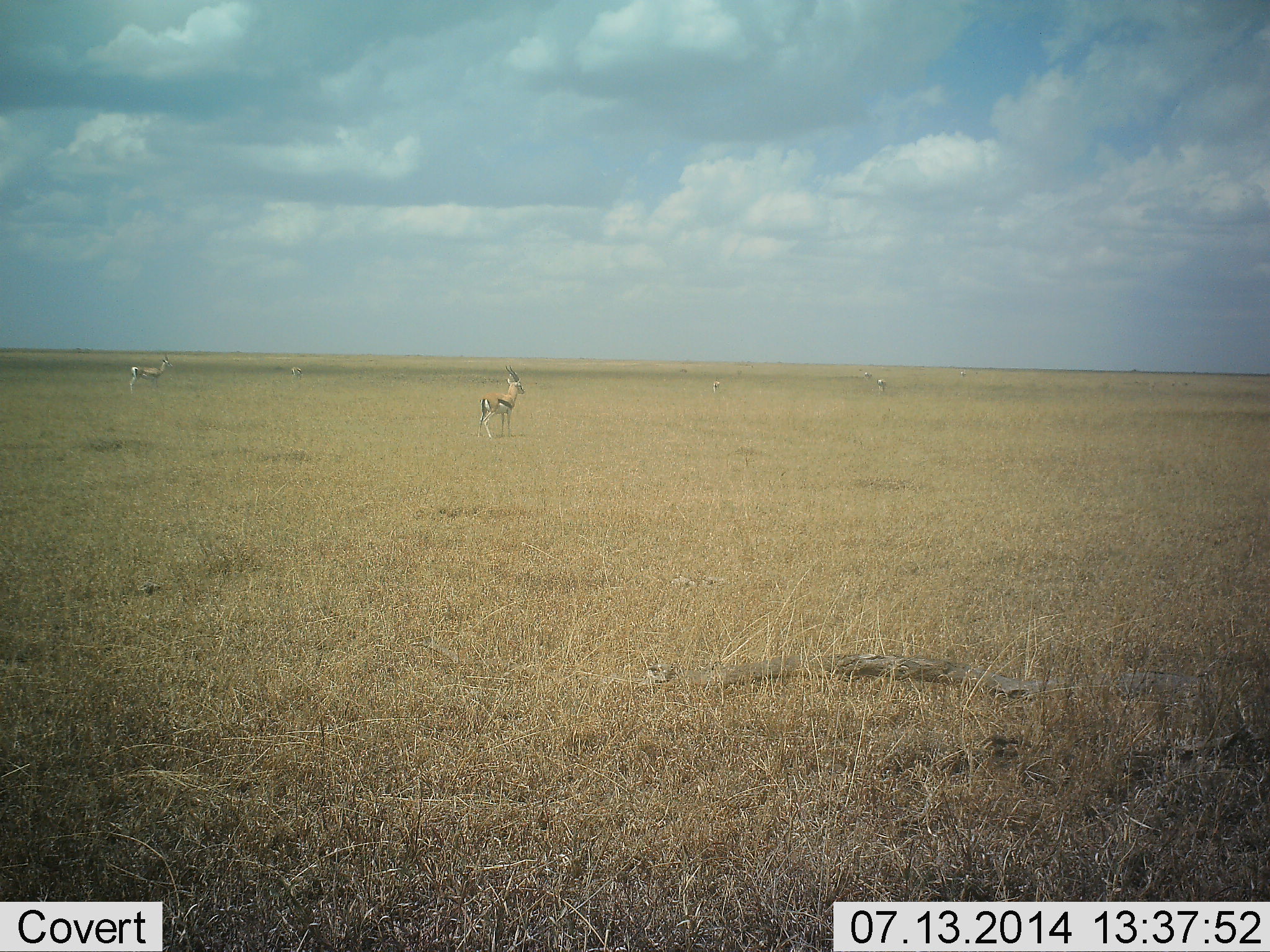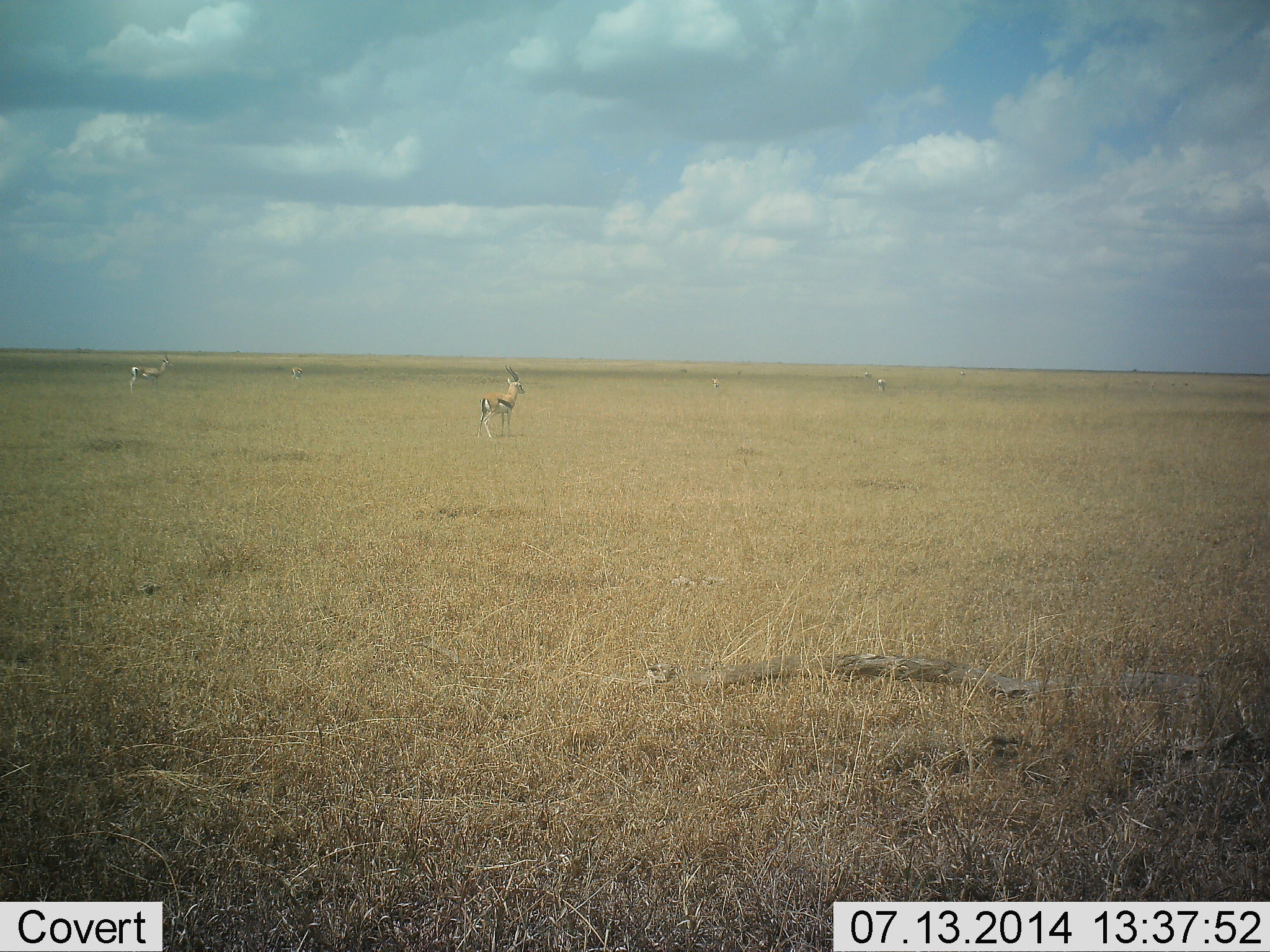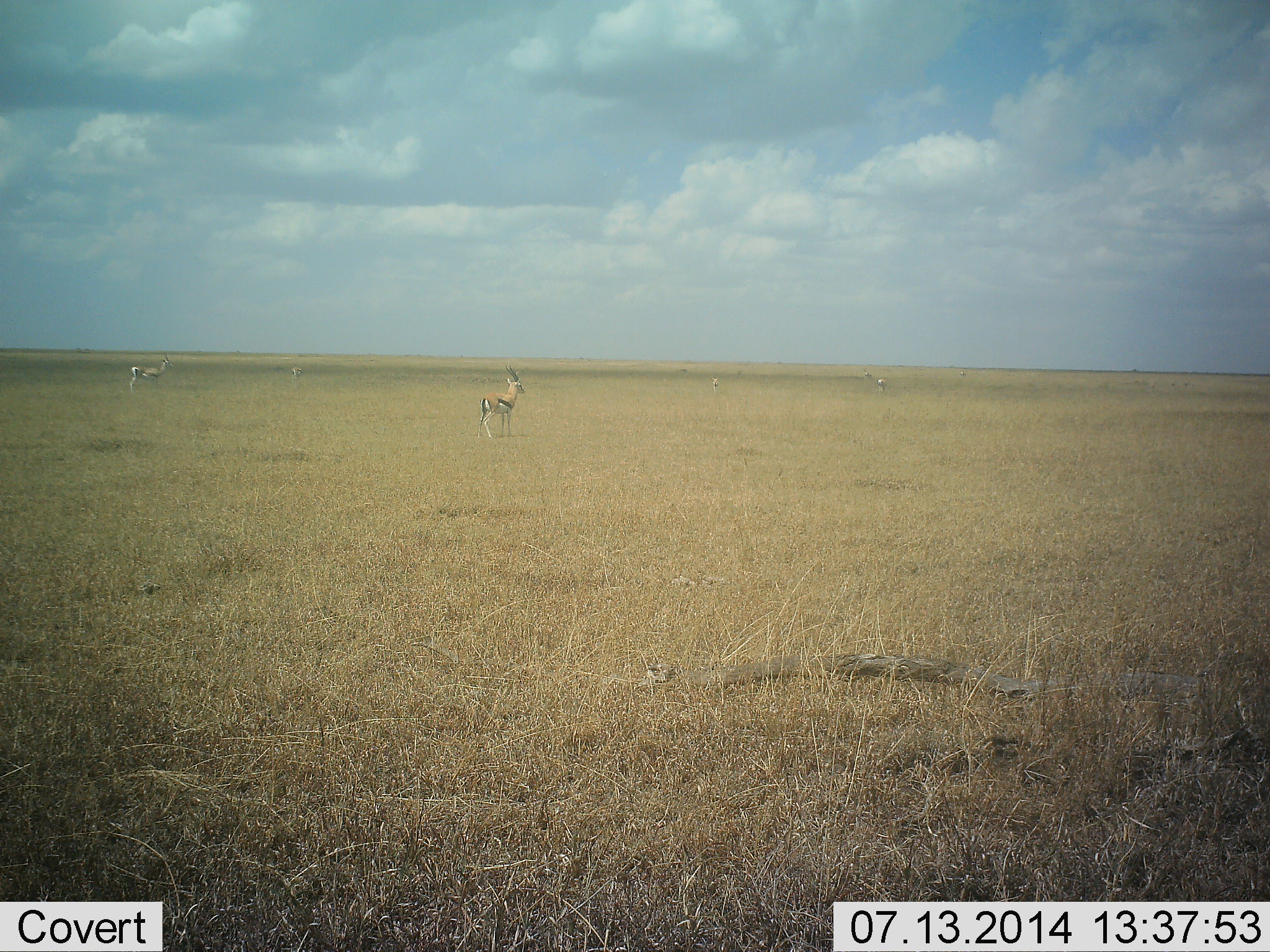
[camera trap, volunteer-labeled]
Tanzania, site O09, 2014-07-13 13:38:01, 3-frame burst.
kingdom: Animalia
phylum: Chordata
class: Mammalia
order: Artiodactyla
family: Bovidae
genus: Eudorcas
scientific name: Eudorcas thomsonii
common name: thomson's gazelle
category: gazellethomsons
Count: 5.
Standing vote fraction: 90%.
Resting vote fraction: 0%.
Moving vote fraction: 10%.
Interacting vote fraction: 0%.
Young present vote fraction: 0%.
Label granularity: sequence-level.